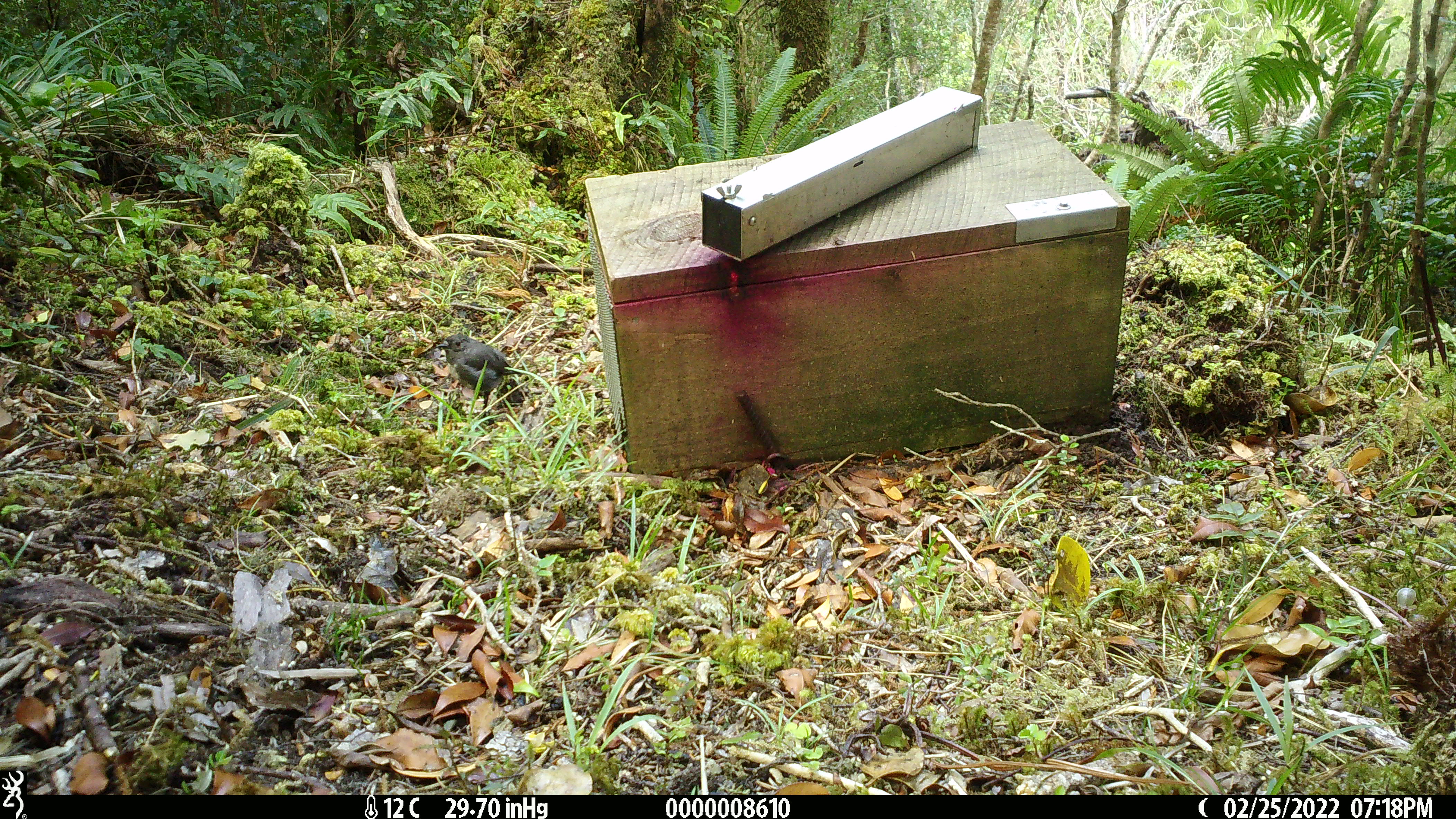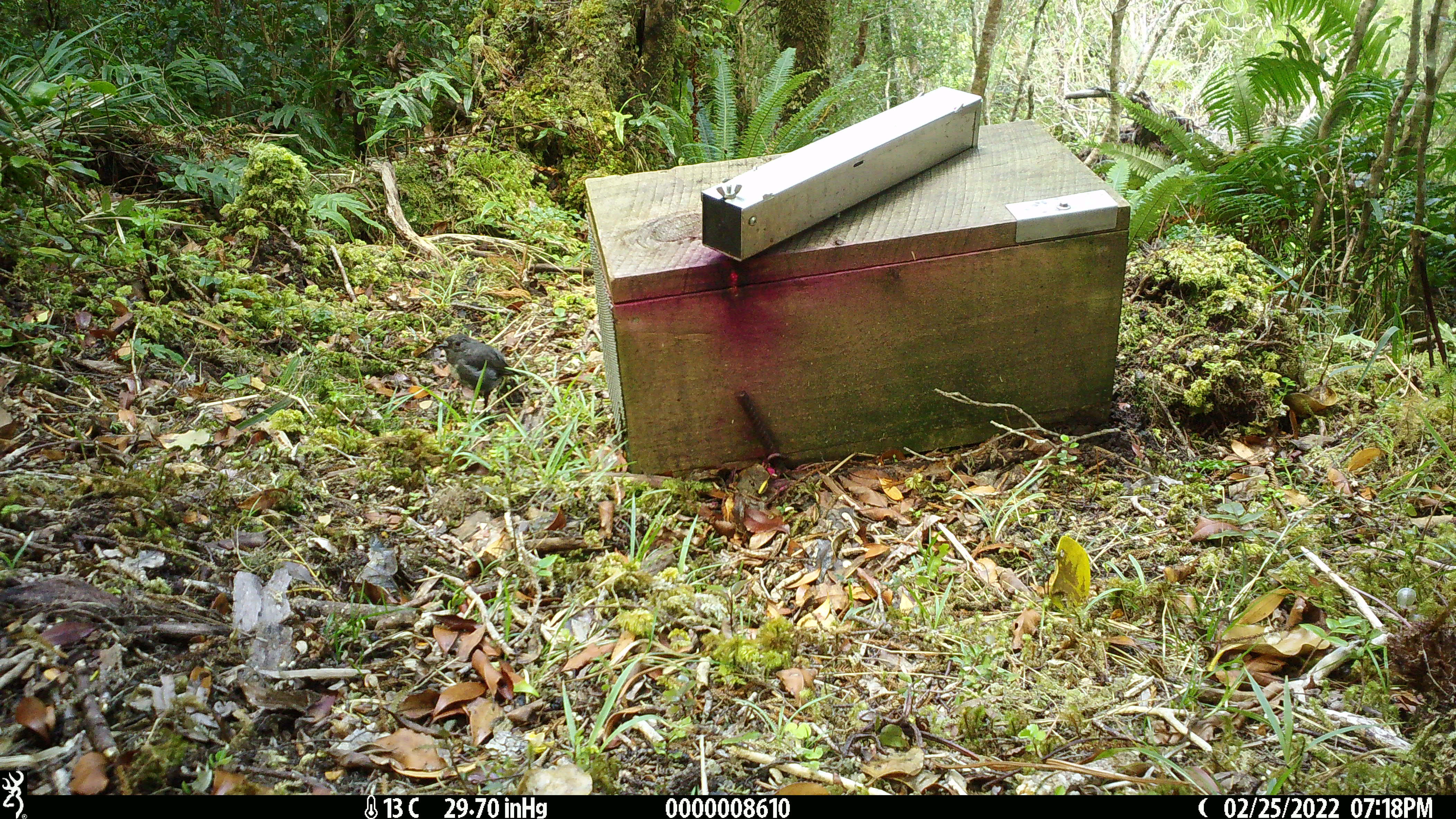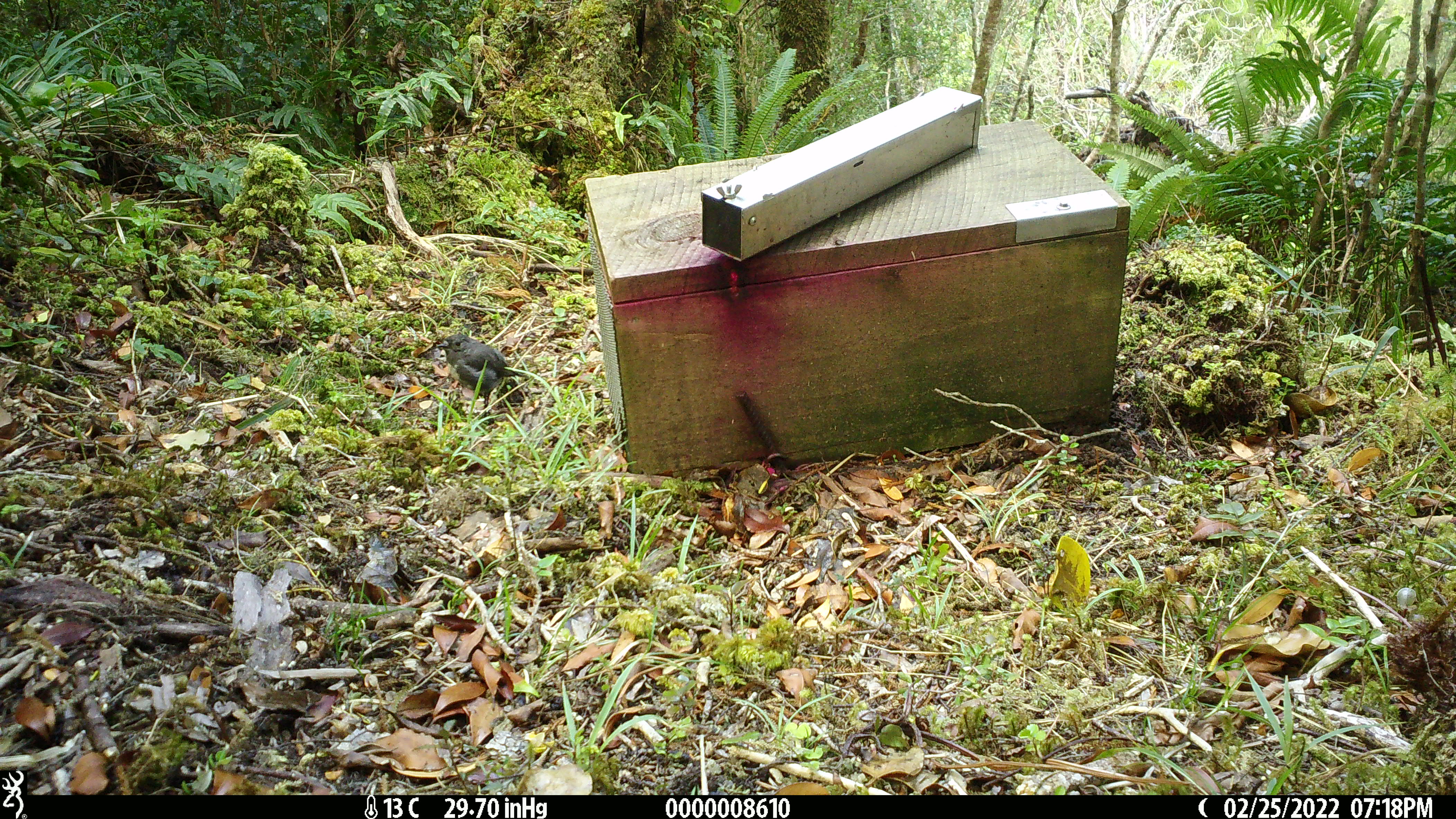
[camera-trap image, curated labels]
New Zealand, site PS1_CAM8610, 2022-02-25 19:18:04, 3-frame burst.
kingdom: Animalia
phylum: Chordata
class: Aves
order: Passeriformes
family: Petroicidae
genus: Petroica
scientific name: Petroica australis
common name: new zealand robin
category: robin